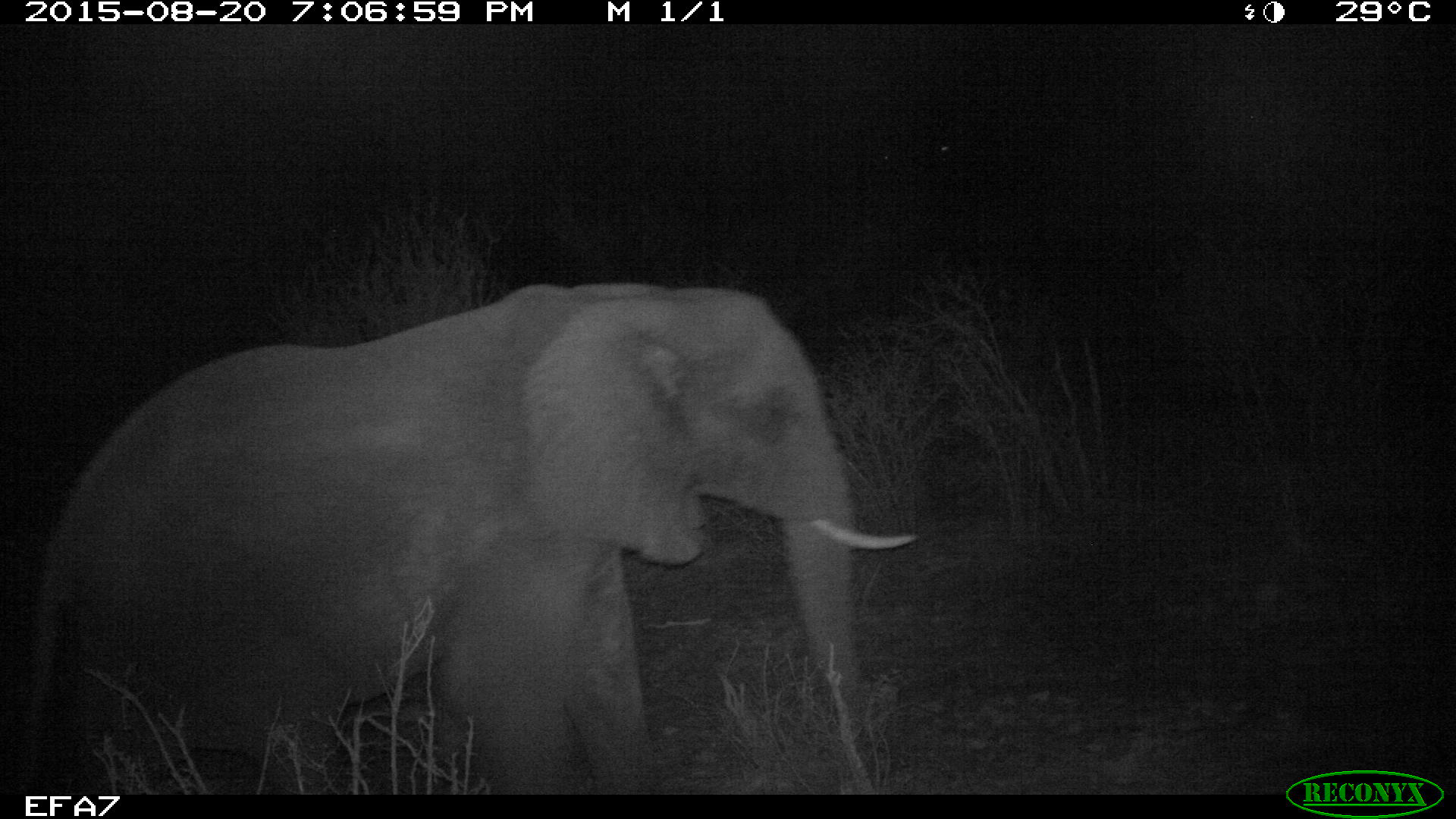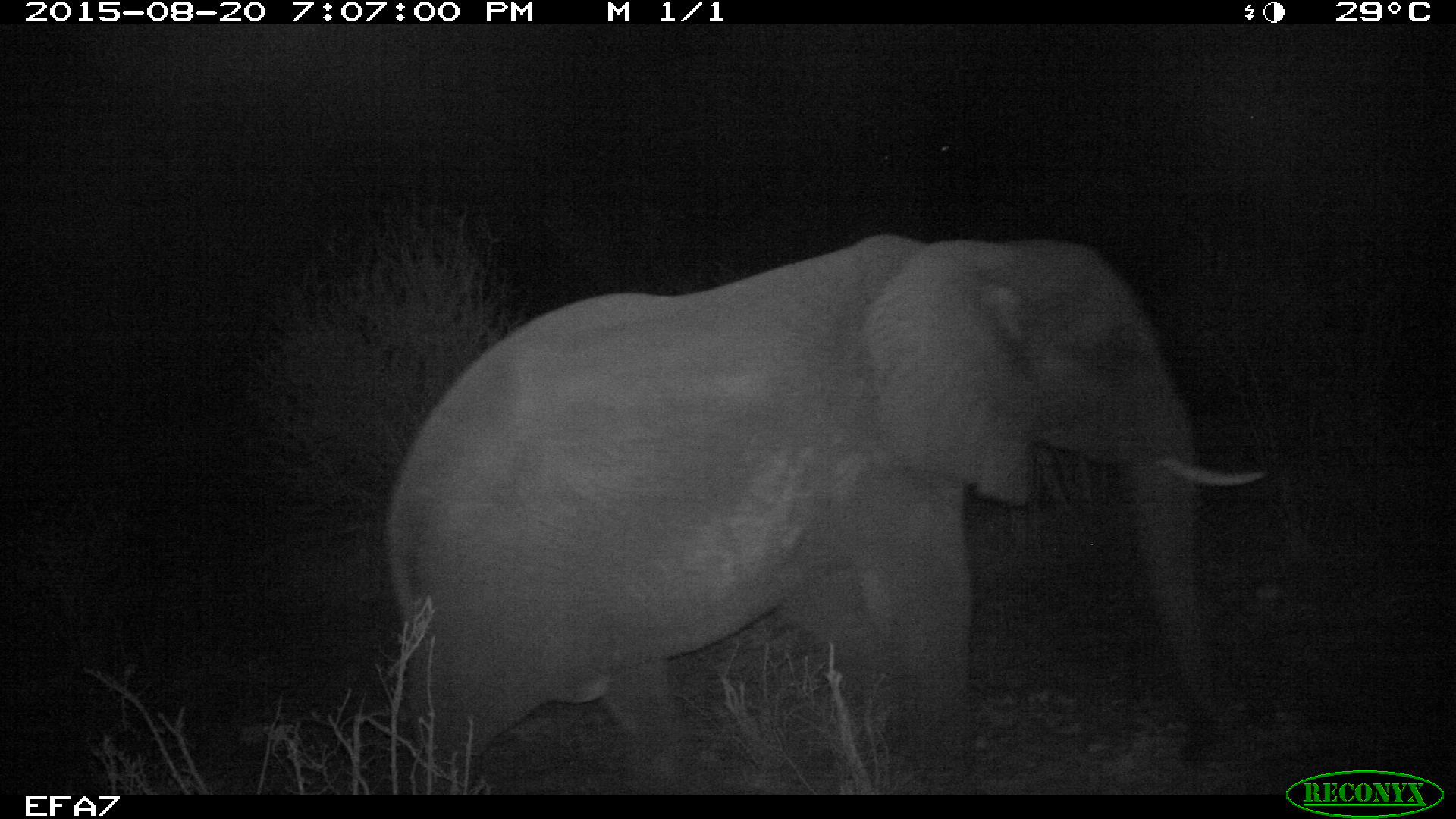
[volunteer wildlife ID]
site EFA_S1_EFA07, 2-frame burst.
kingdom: Animalia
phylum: Chordata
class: Mammalia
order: Proboscidea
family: Elephantidae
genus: Loxodonta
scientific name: Loxodonta africana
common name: african bush elephant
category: elephant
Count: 1.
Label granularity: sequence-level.